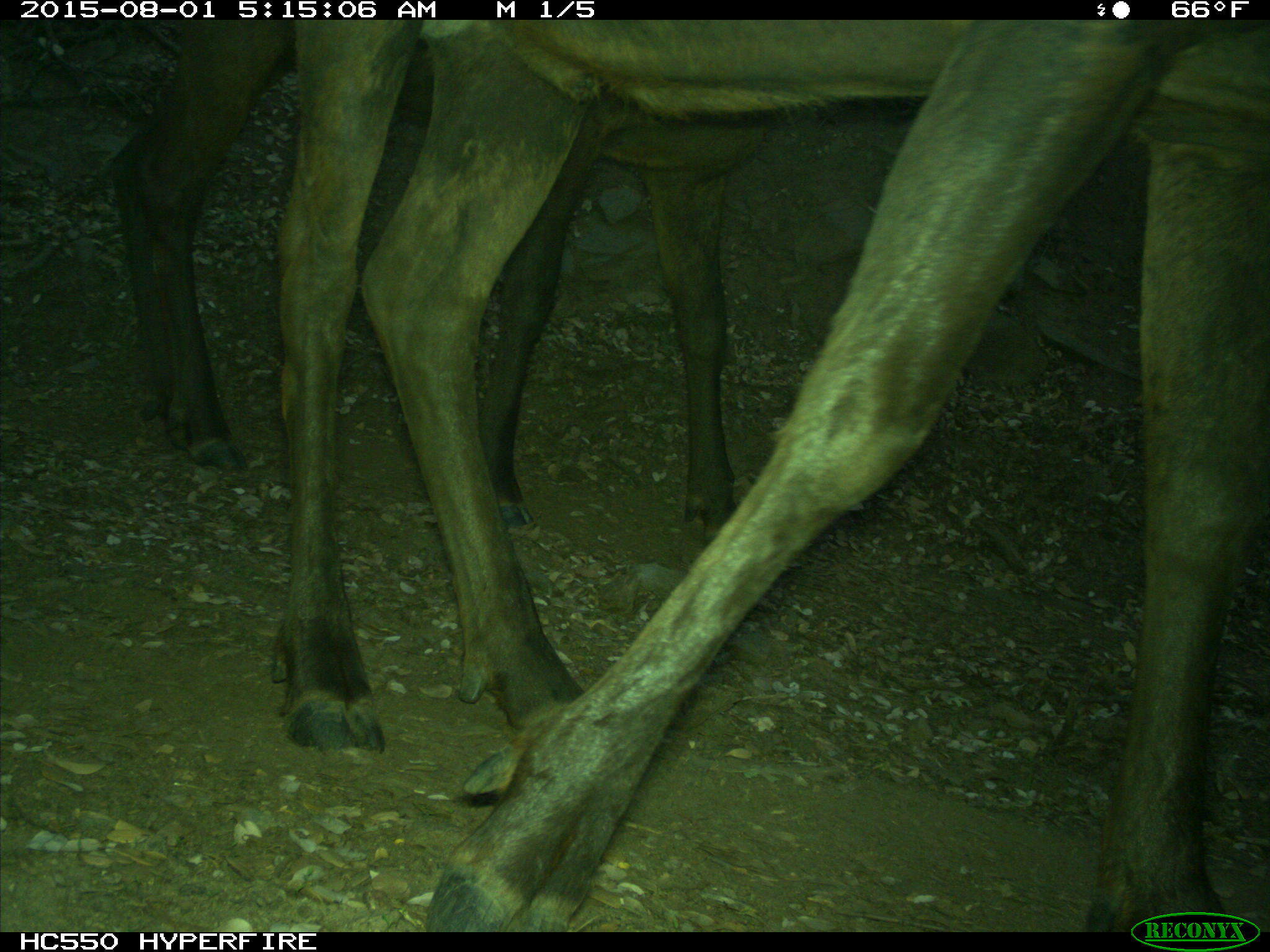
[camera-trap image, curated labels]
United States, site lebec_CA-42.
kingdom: Animalia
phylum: Chordata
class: Mammalia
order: Artiodactyla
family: Cervidae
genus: Cervus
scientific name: Cervus canadensis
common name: elk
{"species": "Cervus canadensis (elk)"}